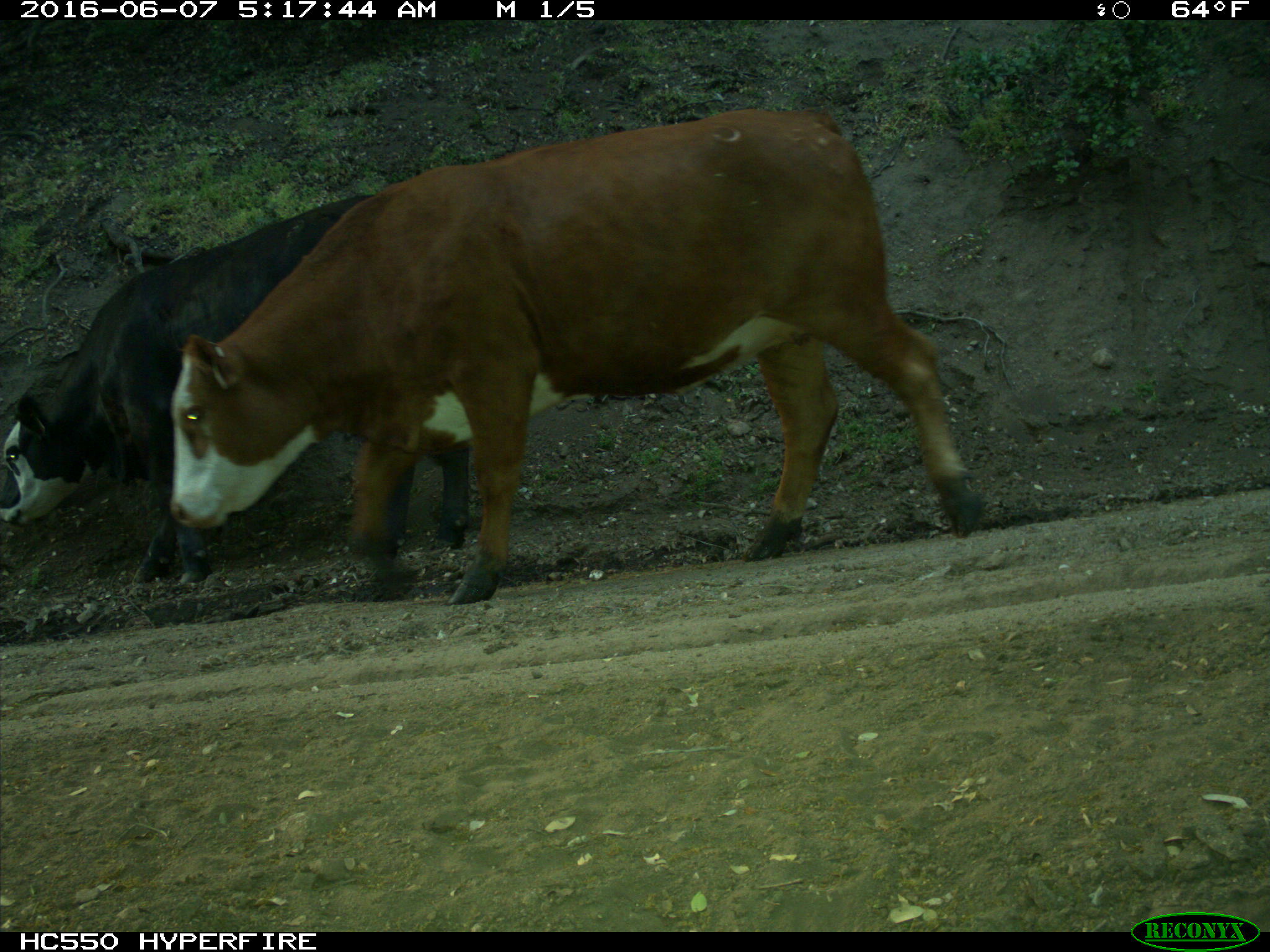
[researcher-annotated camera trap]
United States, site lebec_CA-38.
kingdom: Animalia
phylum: Chordata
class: Mammalia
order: Artiodactyla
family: Bovidae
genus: Bos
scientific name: Bos taurus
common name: domestic cow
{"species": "Bos taurus (domestic cow)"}